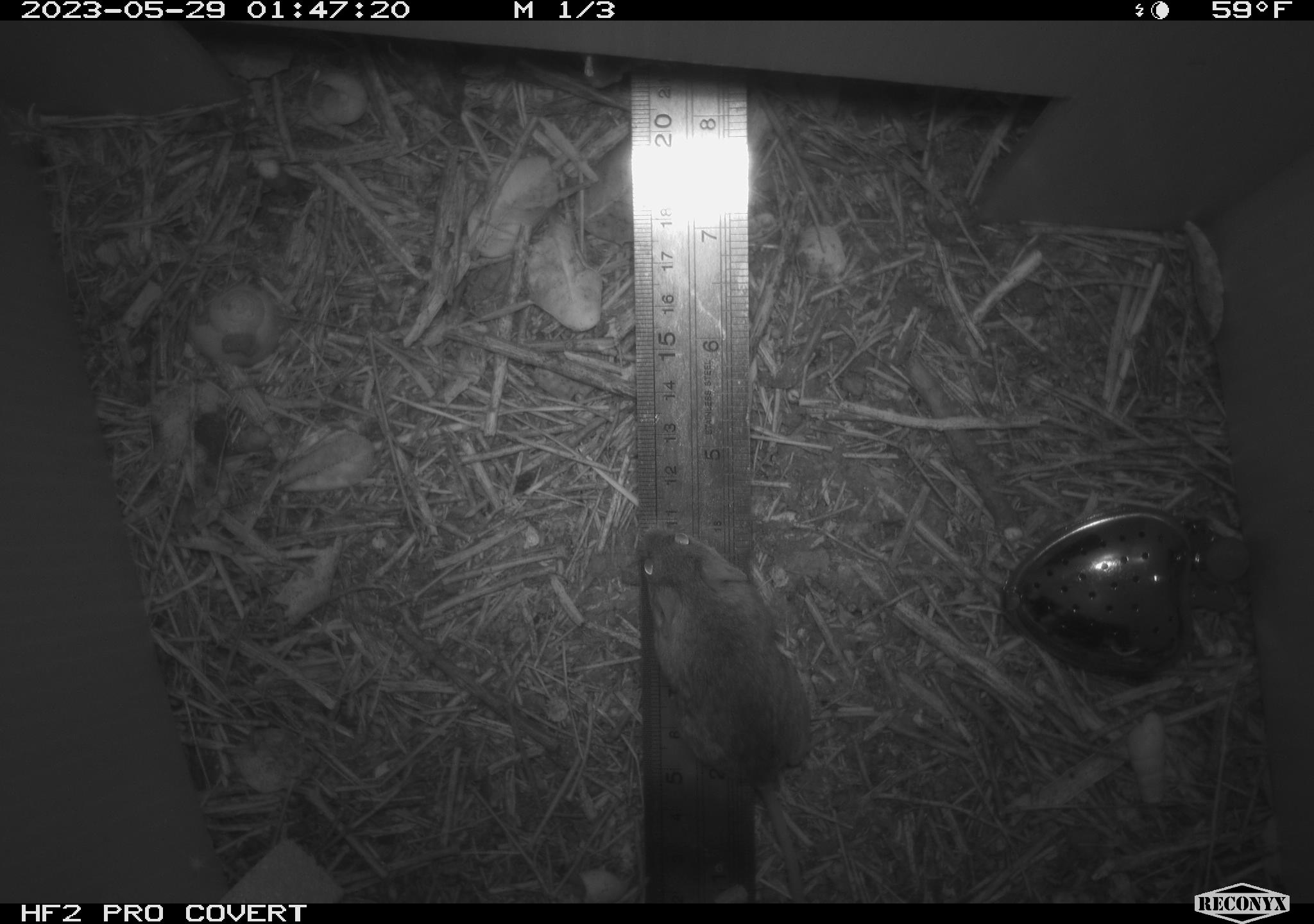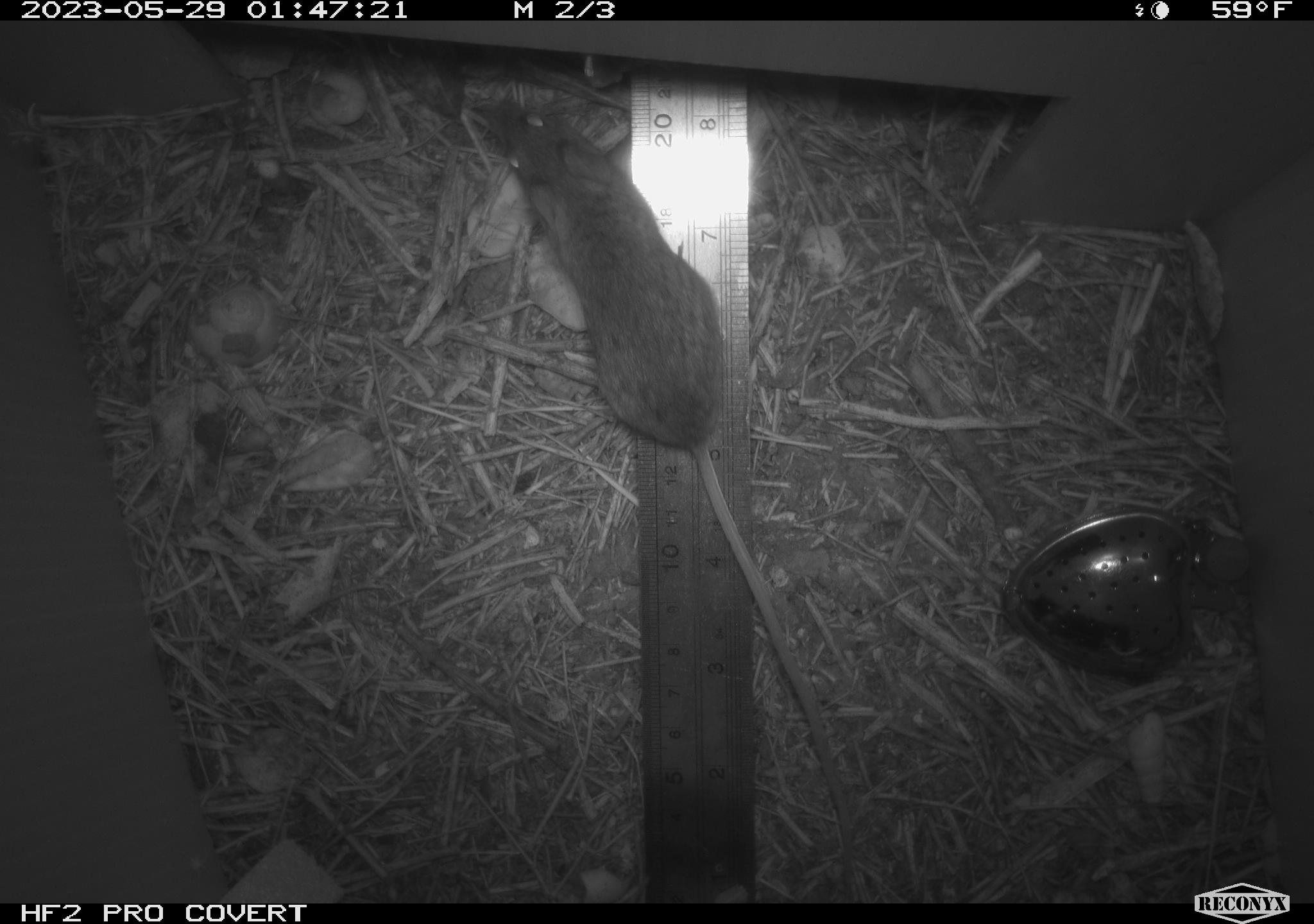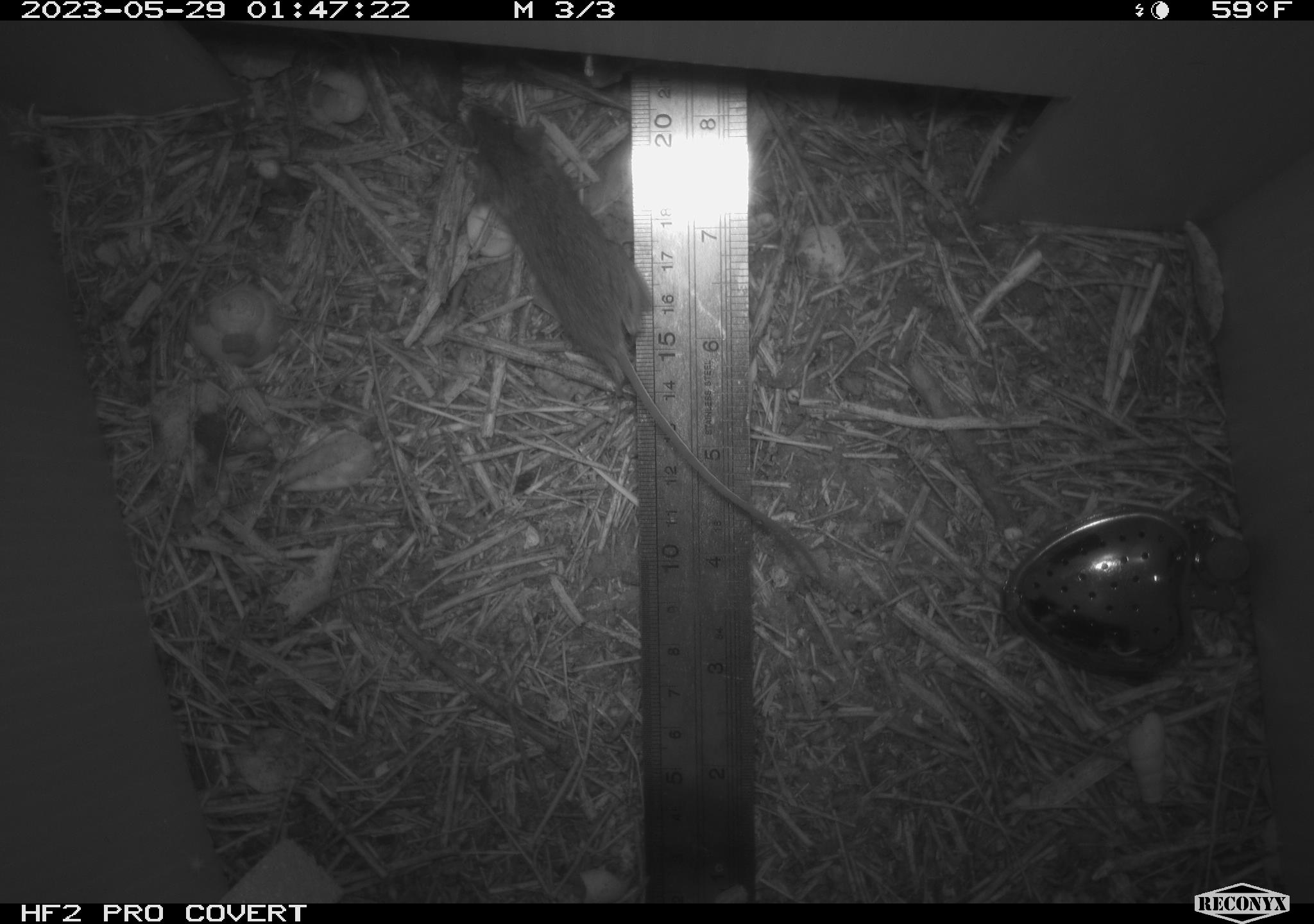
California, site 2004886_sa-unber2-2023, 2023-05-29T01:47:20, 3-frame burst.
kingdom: Animalia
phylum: Chordata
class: Mammalia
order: Rodentia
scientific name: Rodentia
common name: mouse species